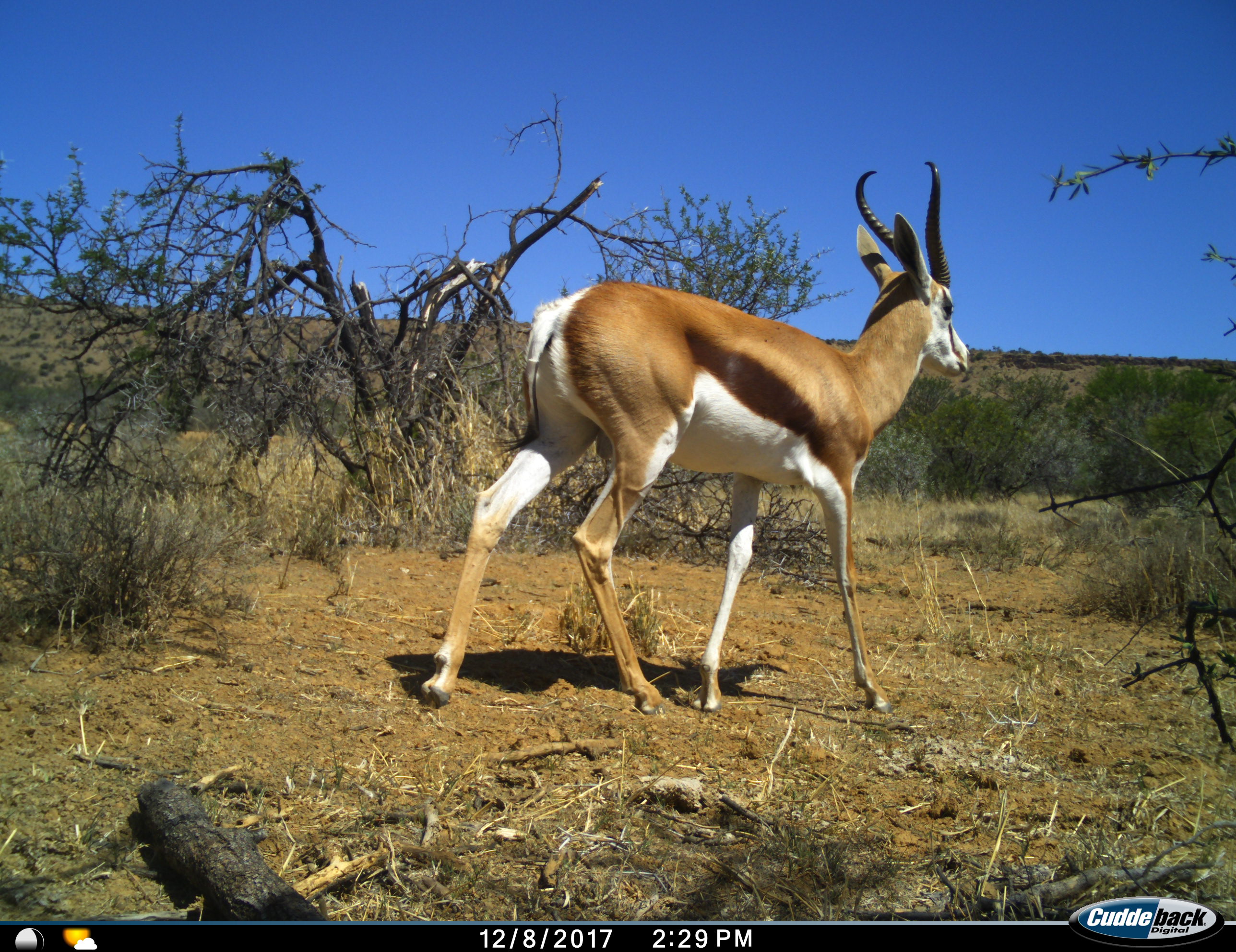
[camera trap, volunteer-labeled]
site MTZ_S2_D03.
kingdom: Animalia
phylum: Chordata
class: Mammalia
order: Artiodactyla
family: Bovidae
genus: Antidorcas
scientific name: Antidorcas marsupialis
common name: springbok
Springbok (Antidorcas marsupialis), count 1. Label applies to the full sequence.